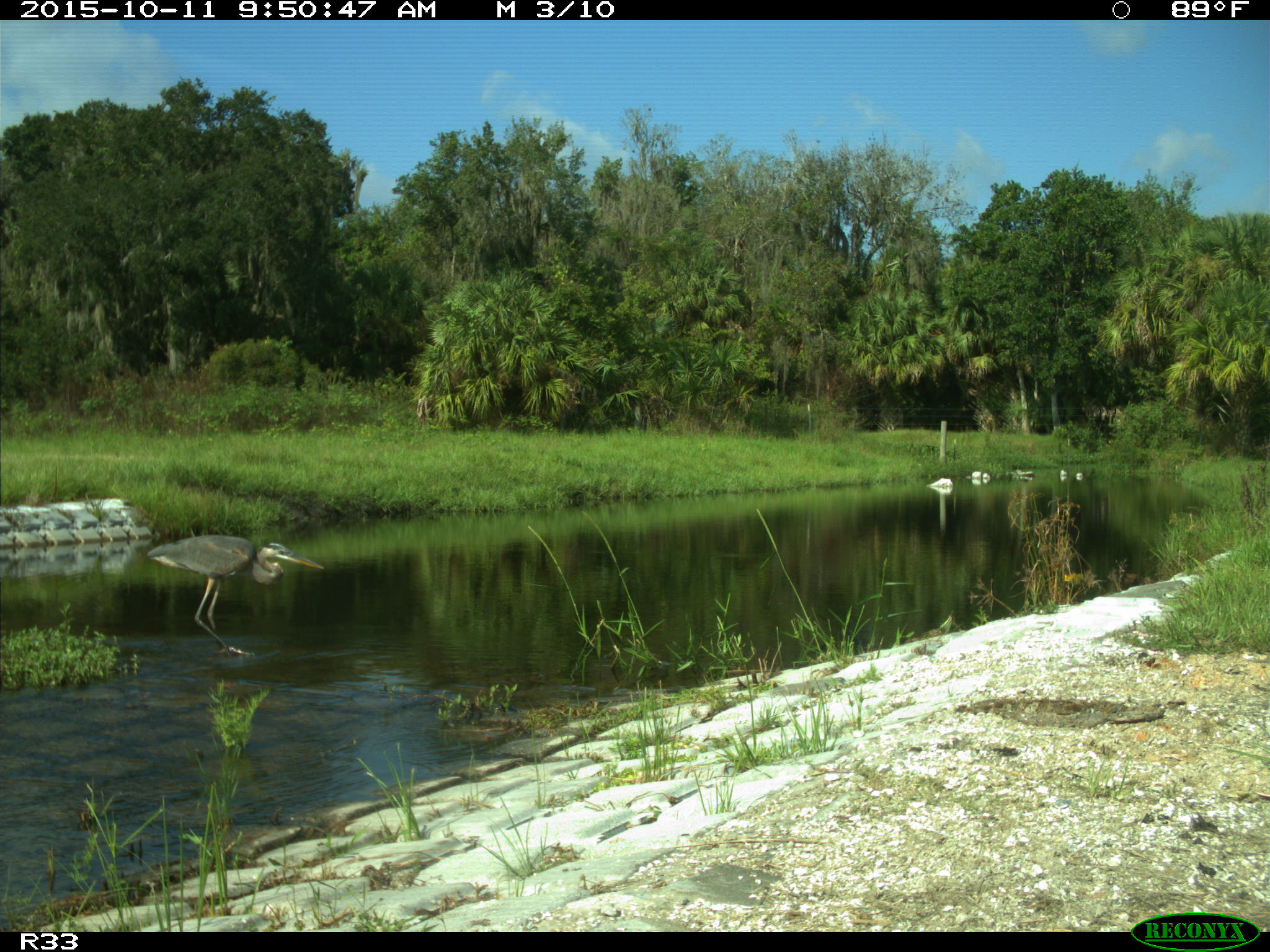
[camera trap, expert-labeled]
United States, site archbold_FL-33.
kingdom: Animalia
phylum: Chordata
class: Aves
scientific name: Aves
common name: birds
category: unidentified bird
Unidentified bird (birds) (Aves).